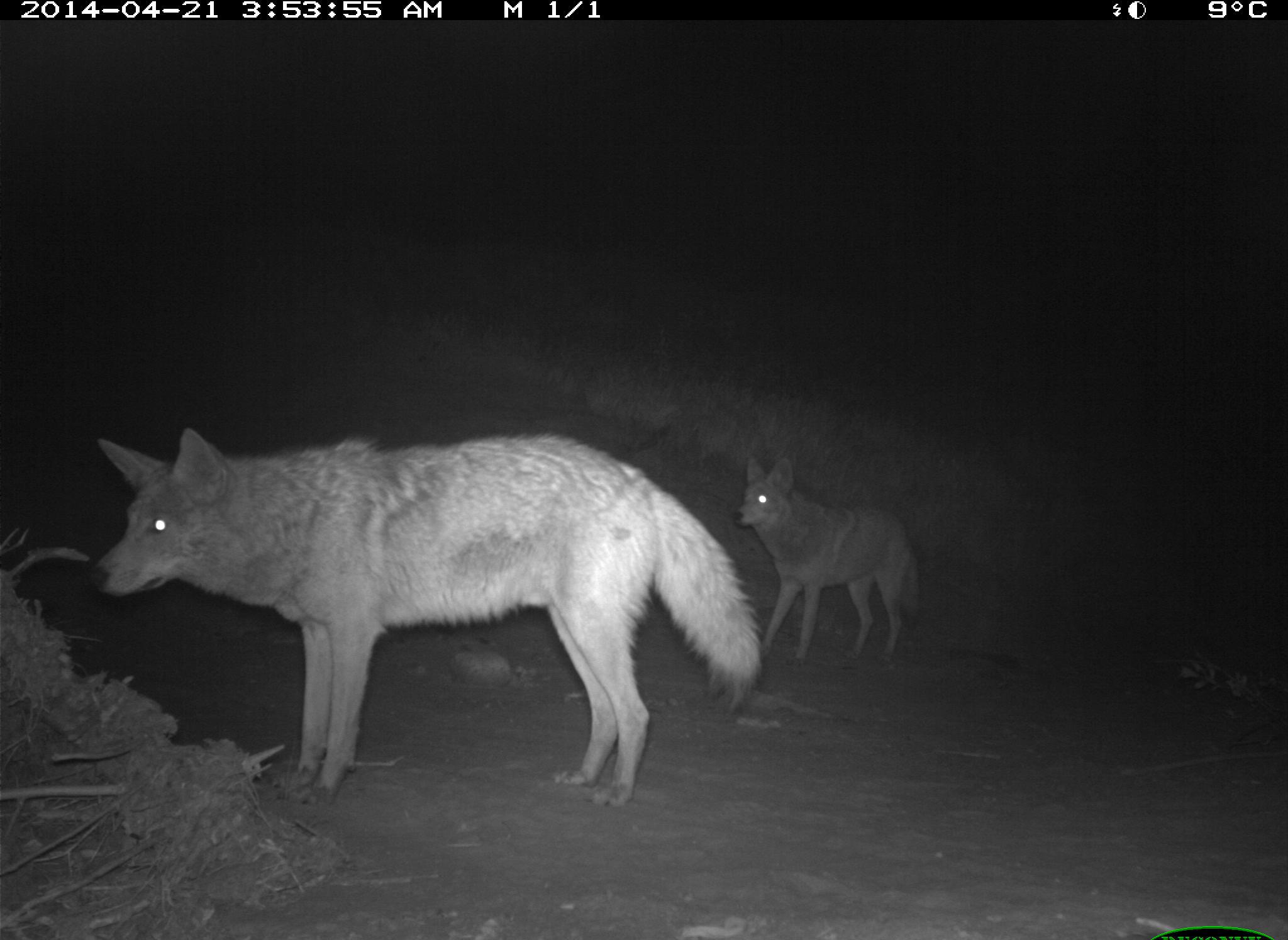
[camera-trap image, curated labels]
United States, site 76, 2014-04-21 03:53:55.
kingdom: Animalia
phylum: Chordata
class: Mammalia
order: Carnivora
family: Canidae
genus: Canis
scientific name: Canis latrans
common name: coyote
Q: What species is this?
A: Coyote (Canis latrans).